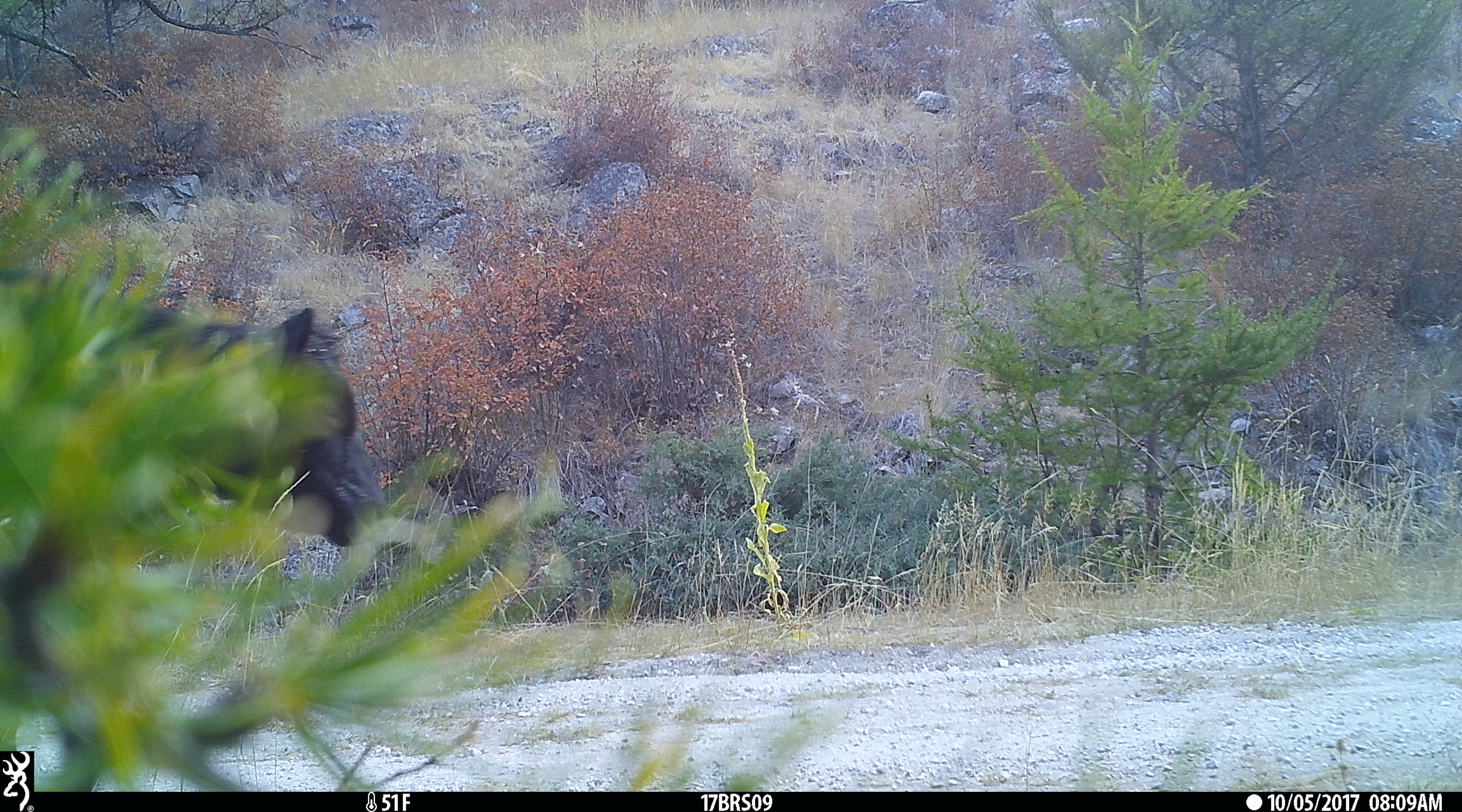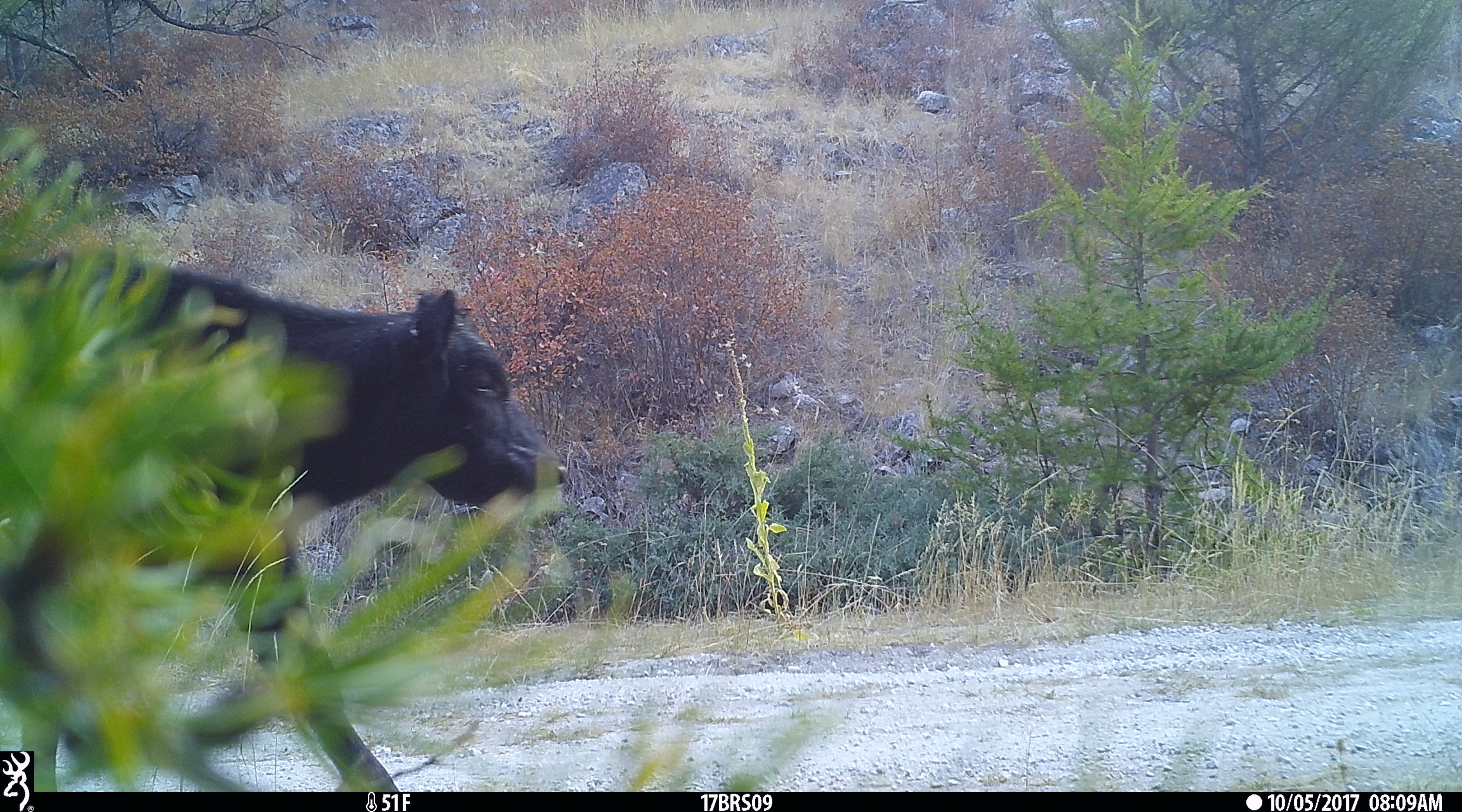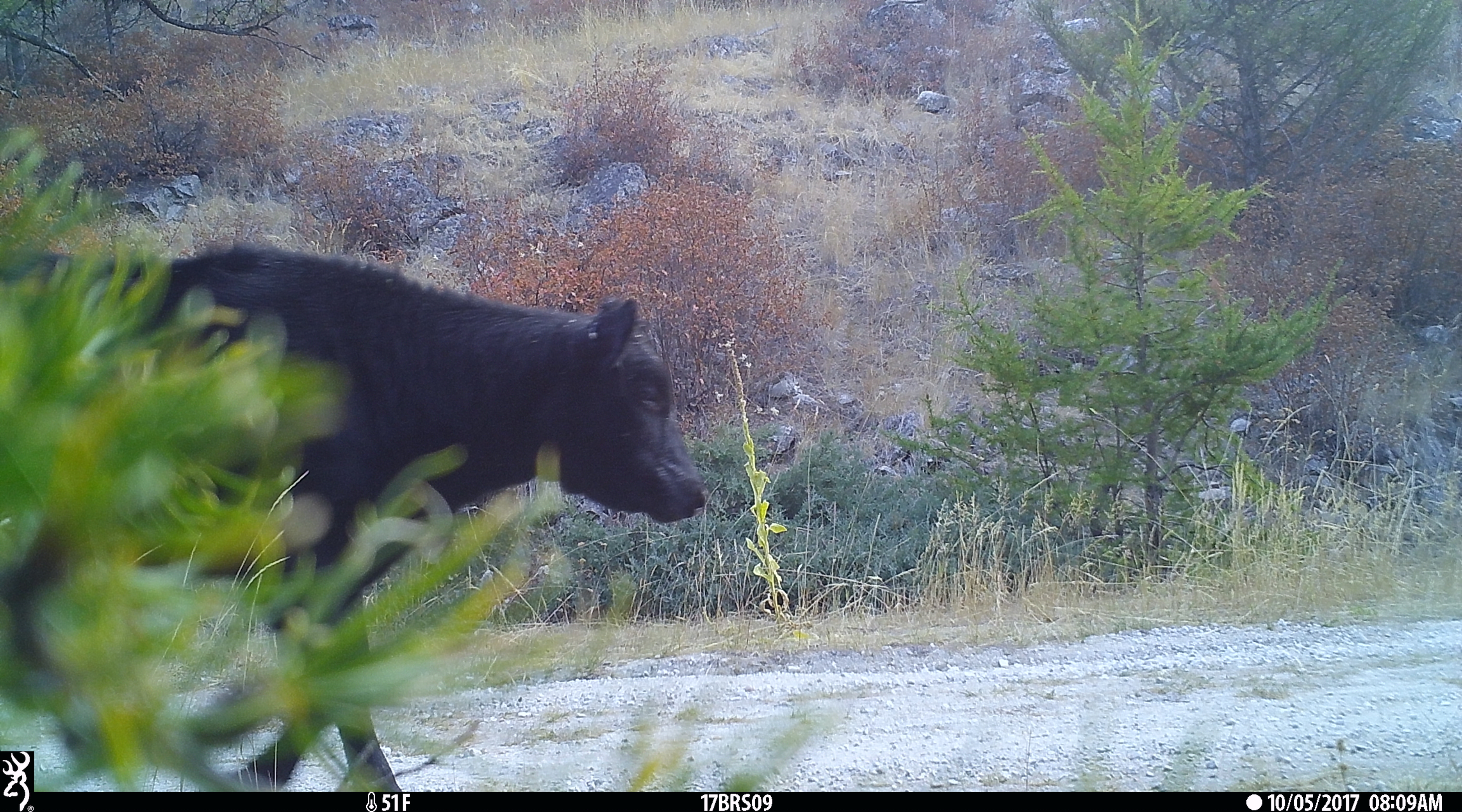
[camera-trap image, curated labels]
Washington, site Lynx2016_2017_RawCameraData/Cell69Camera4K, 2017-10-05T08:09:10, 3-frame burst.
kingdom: Animalia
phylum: Chordata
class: Mammalia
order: Artiodactyla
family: Bovidae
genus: Bos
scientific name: Bos taurus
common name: domestic cattle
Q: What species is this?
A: Domestic cattle (Bos taurus).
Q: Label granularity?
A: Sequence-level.